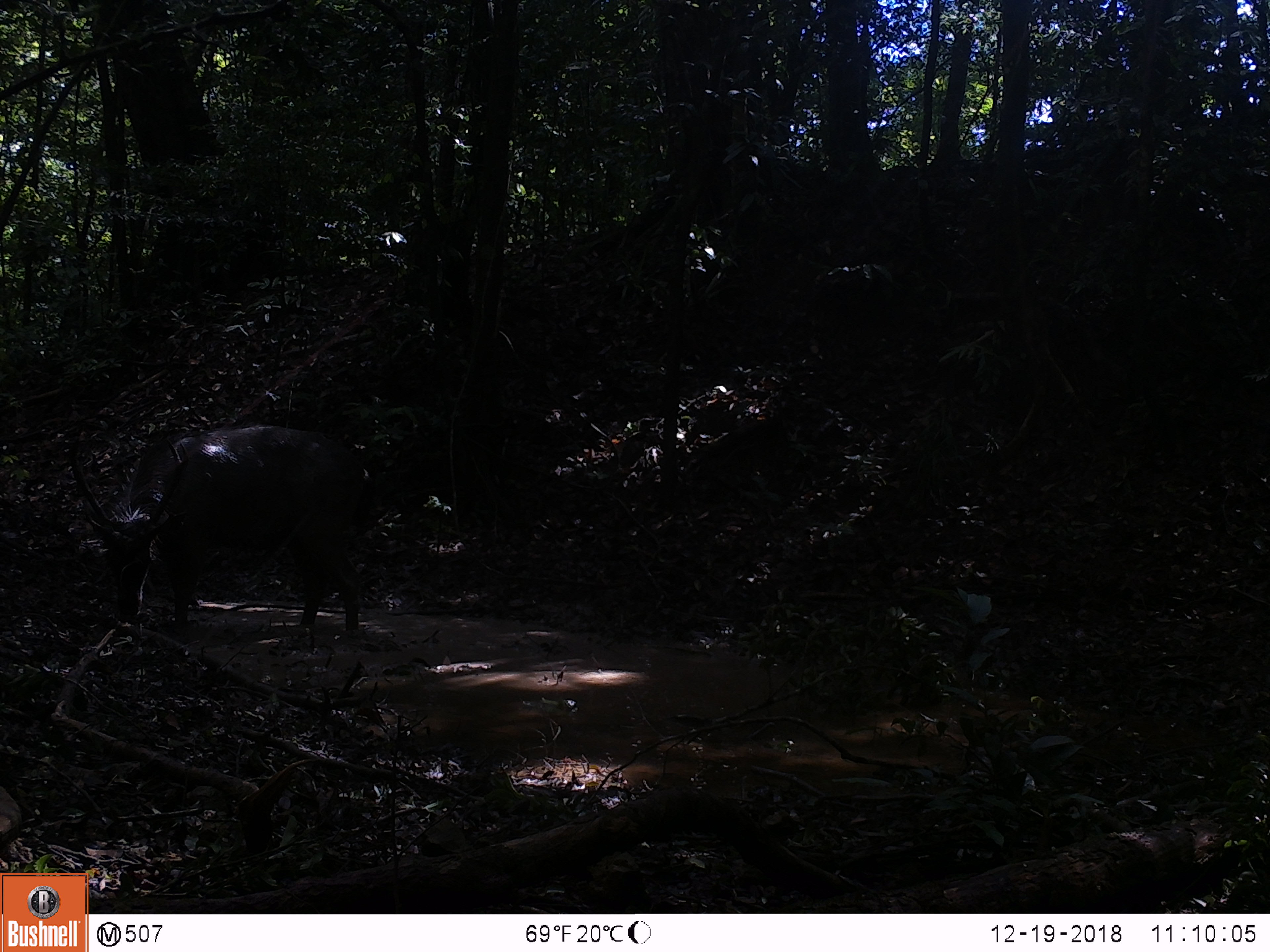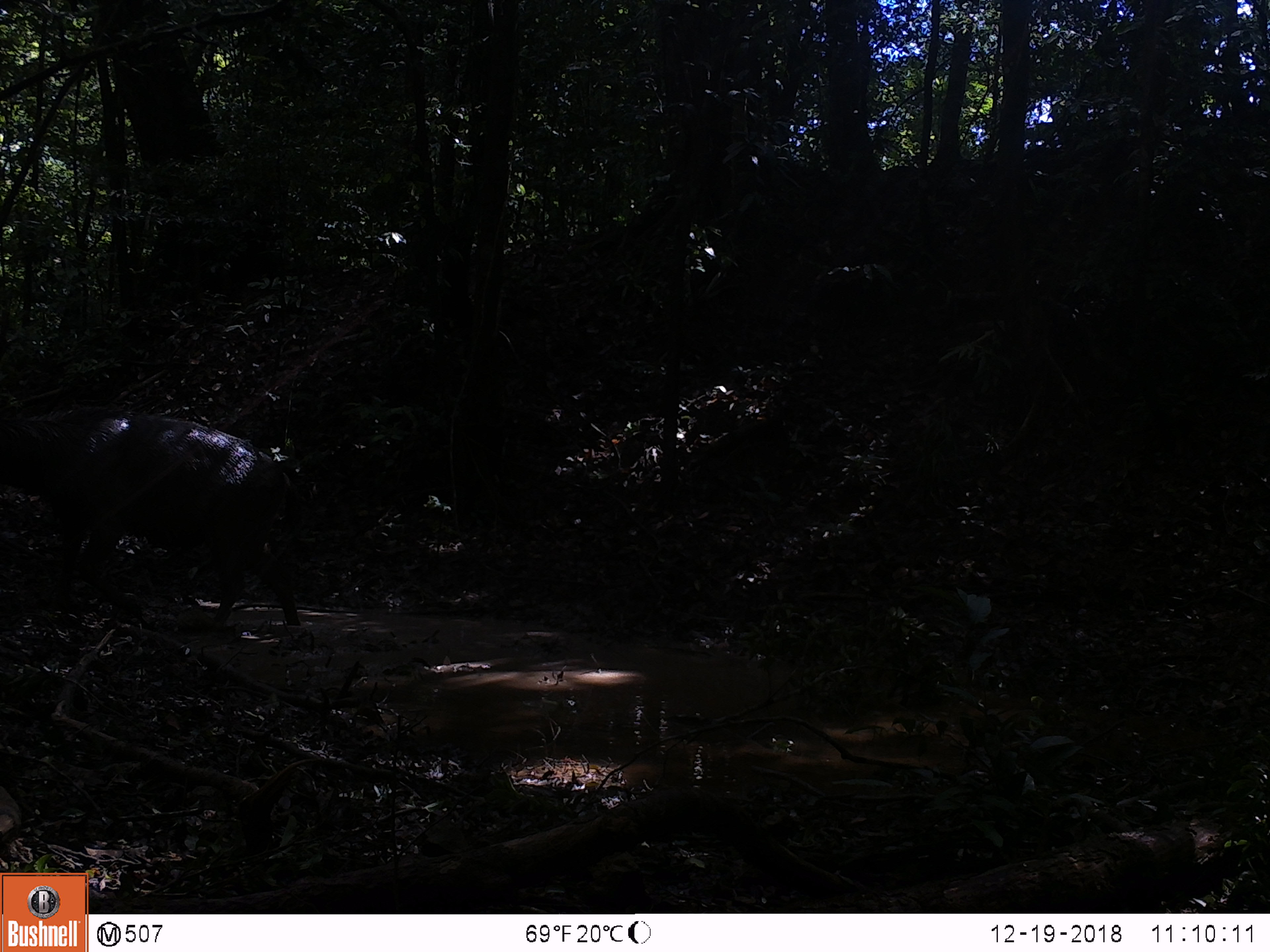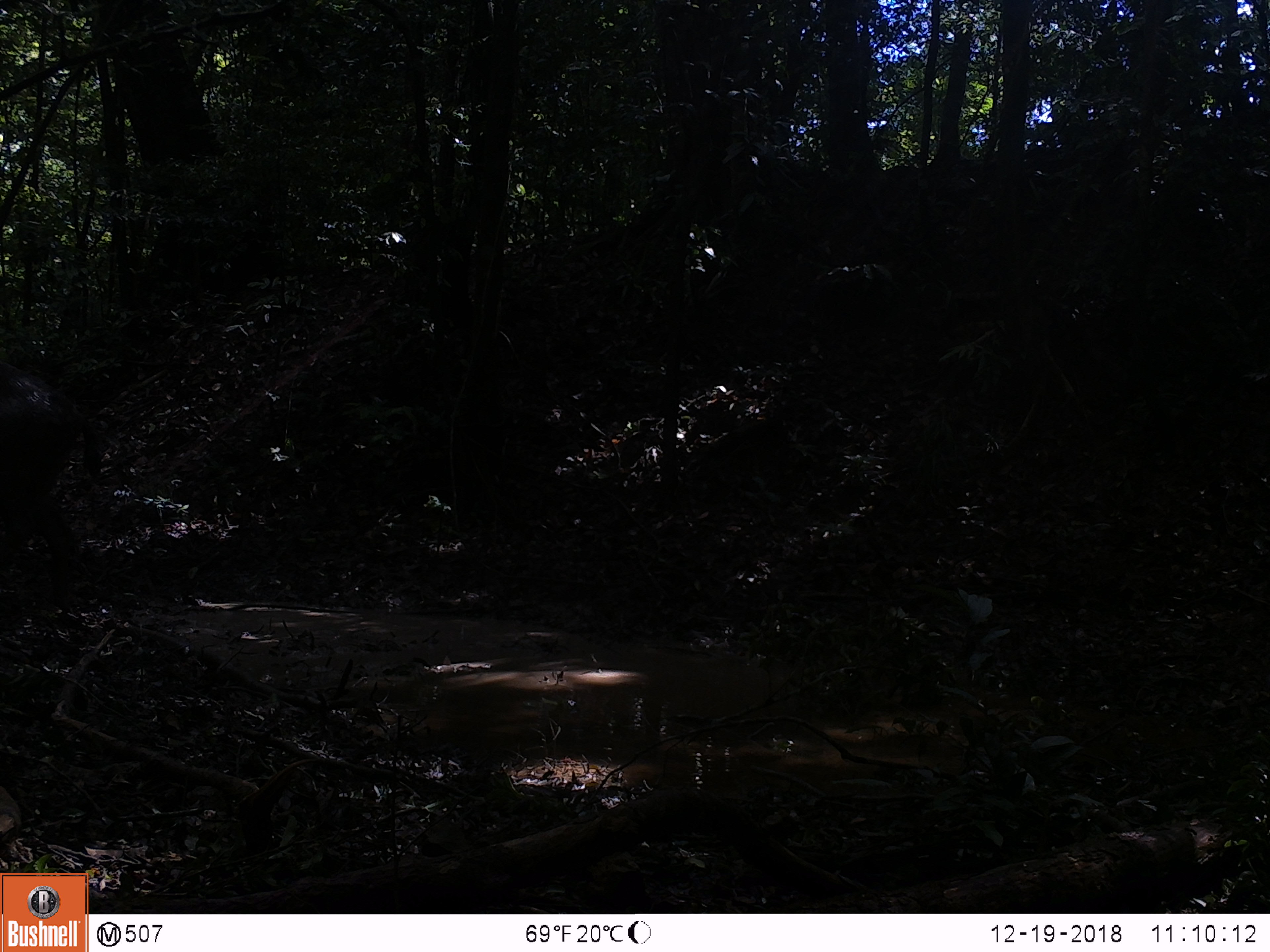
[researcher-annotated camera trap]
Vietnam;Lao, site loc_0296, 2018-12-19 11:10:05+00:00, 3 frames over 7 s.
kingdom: Animalia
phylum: Chordata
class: Mammalia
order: Artiodactyla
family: Cervidae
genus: Rusa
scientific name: Rusa unicolor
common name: sambar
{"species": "sambar (Rusa unicolor)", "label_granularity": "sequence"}